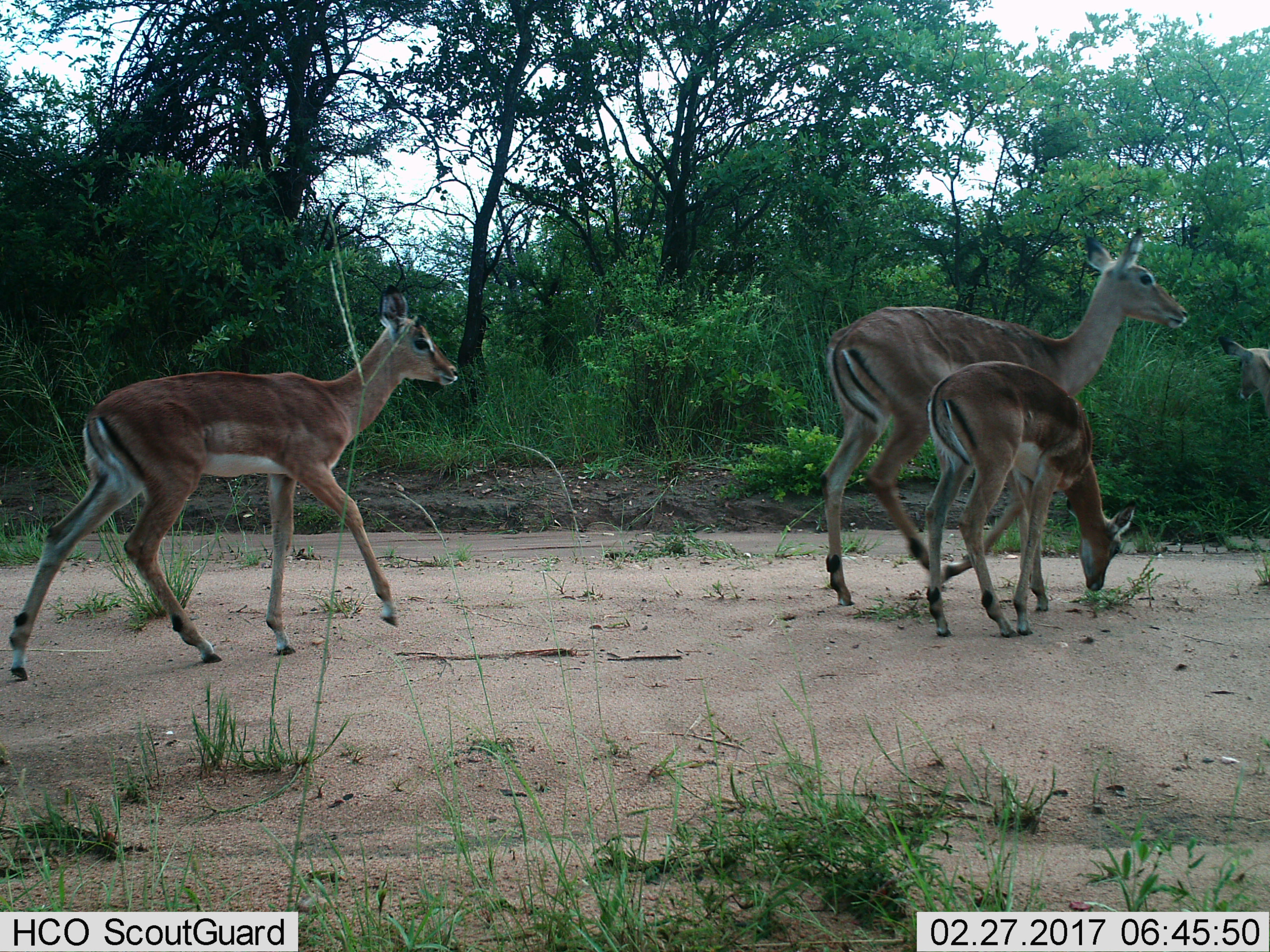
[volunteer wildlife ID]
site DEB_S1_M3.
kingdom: Animalia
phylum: Chordata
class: Mammalia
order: Artiodactyla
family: Bovidae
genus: Aepyceros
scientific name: Aepyceros melampus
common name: impala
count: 4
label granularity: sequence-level